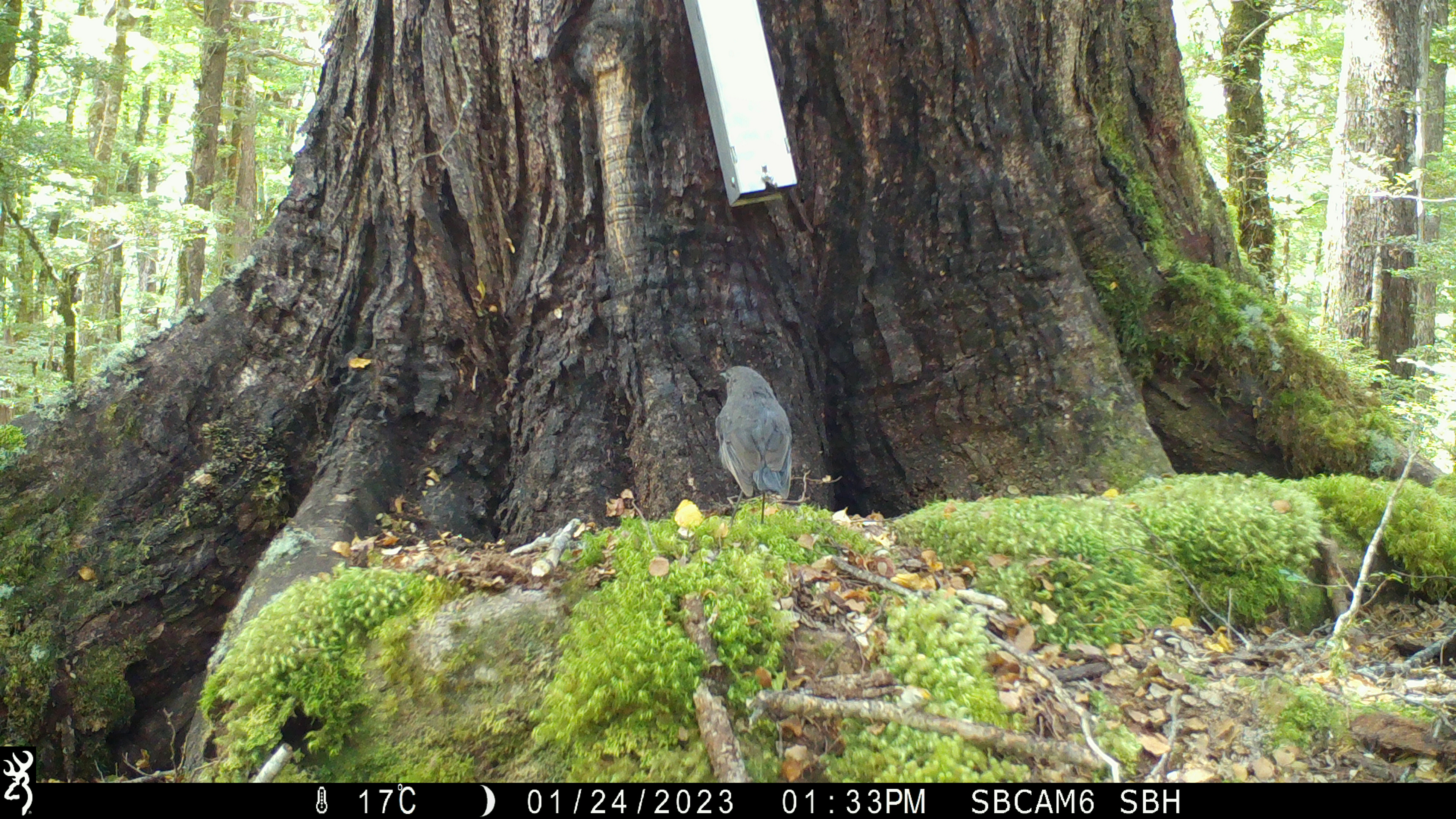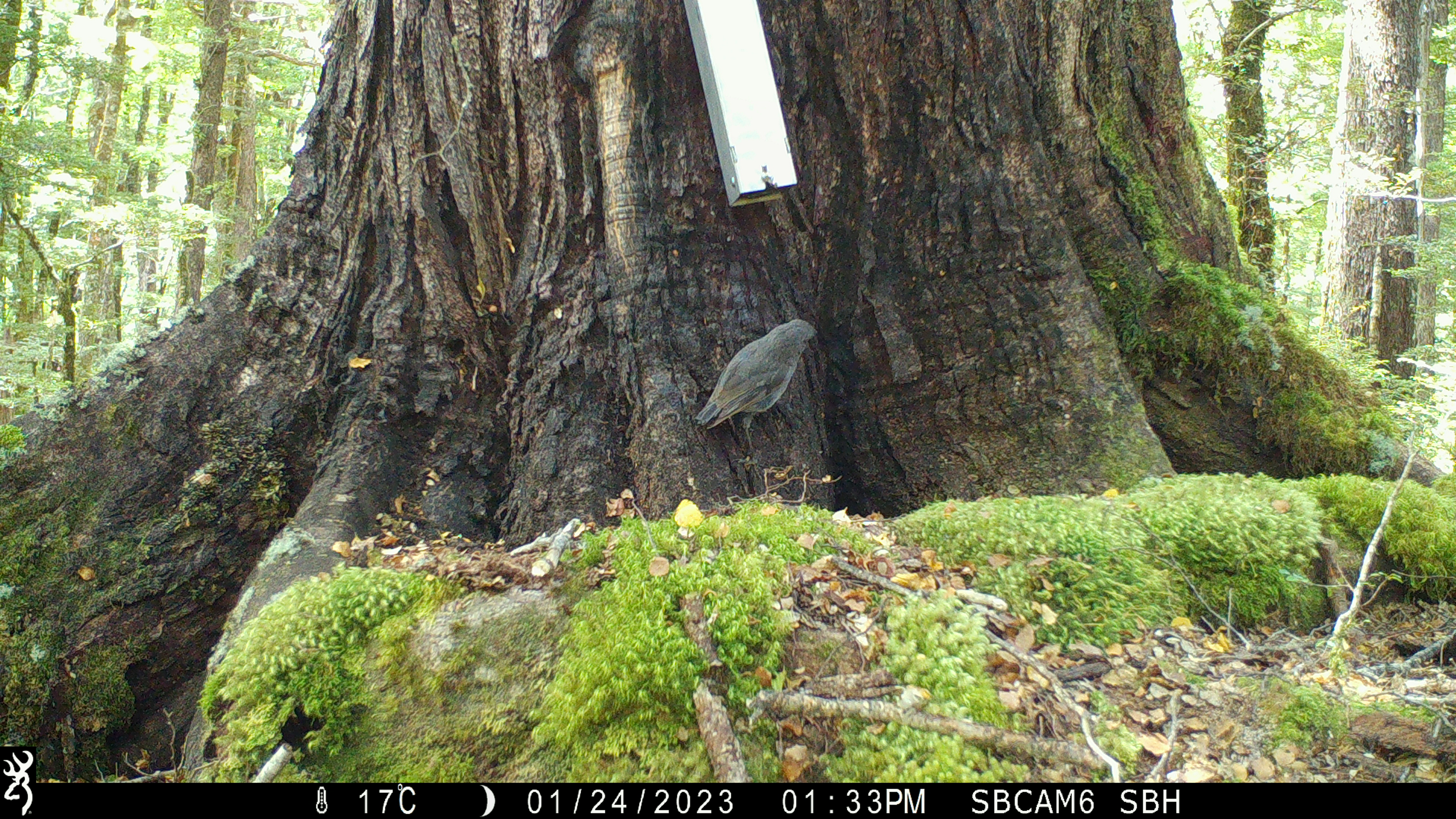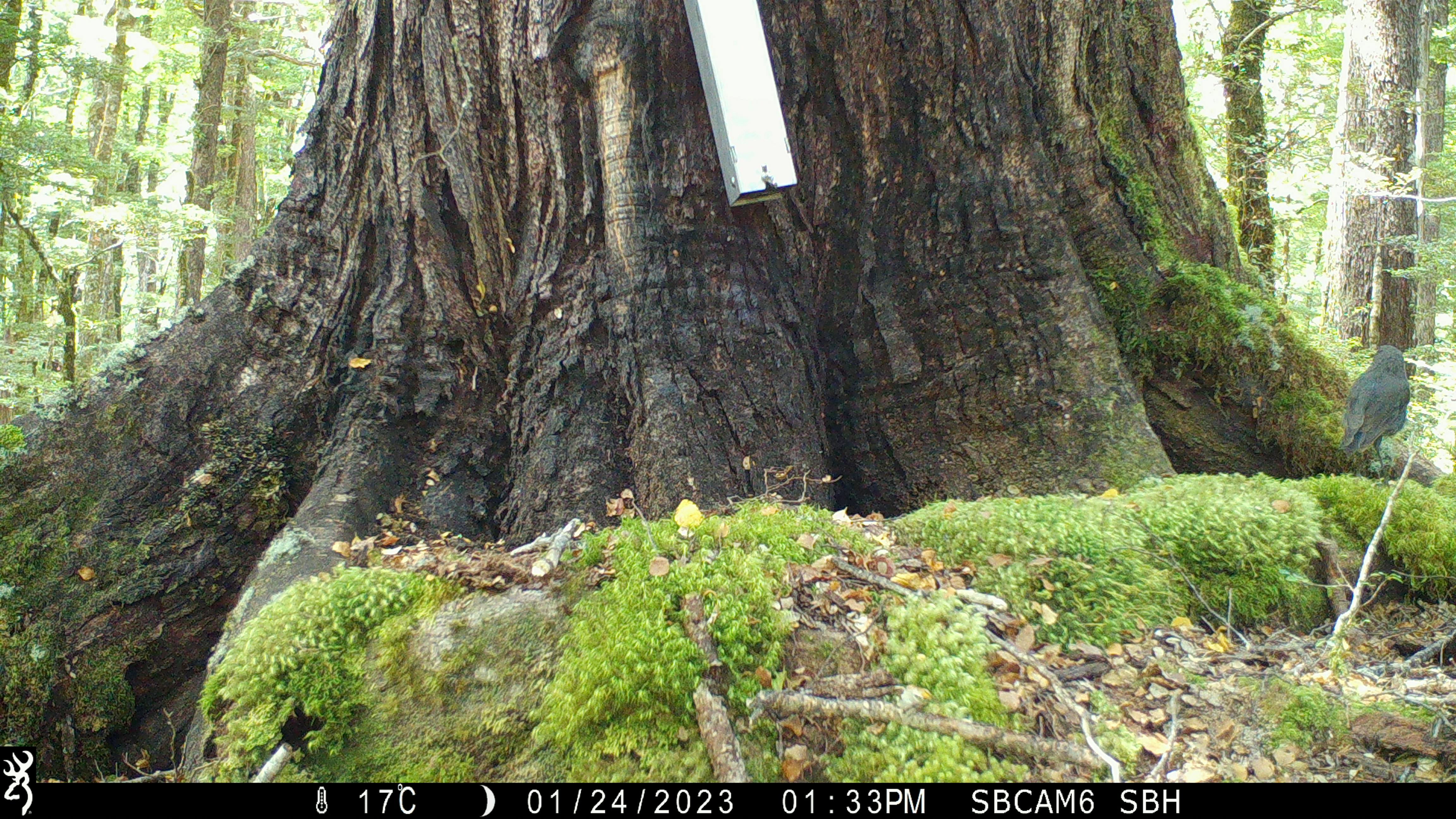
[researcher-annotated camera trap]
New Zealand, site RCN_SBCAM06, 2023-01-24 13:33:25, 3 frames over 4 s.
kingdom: Animalia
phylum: Chordata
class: Aves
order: Passeriformes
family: Petroicidae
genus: Petroica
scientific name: Petroica australis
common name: new zealand robin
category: robin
Robin (new zealand robin) (Petroica australis).